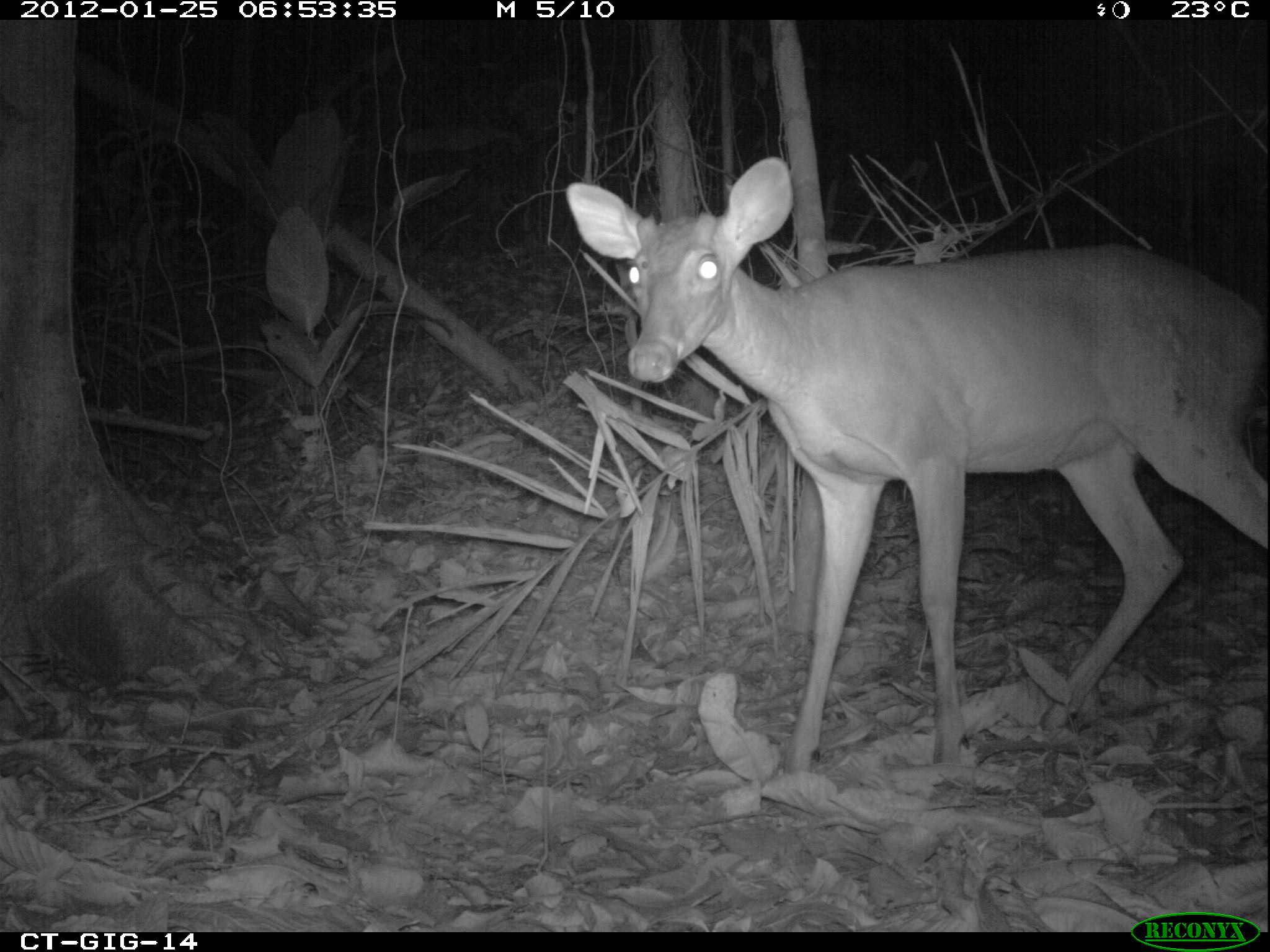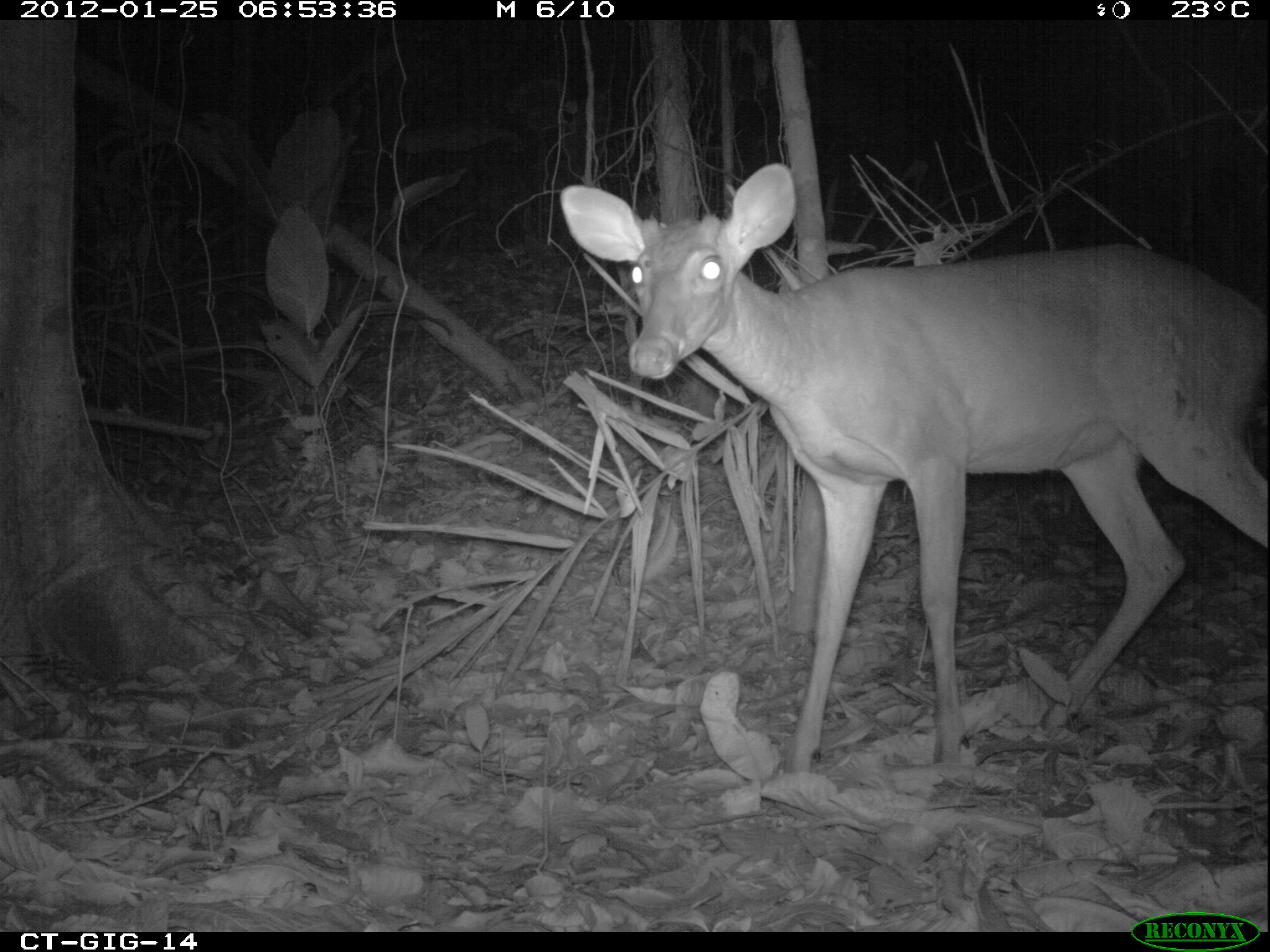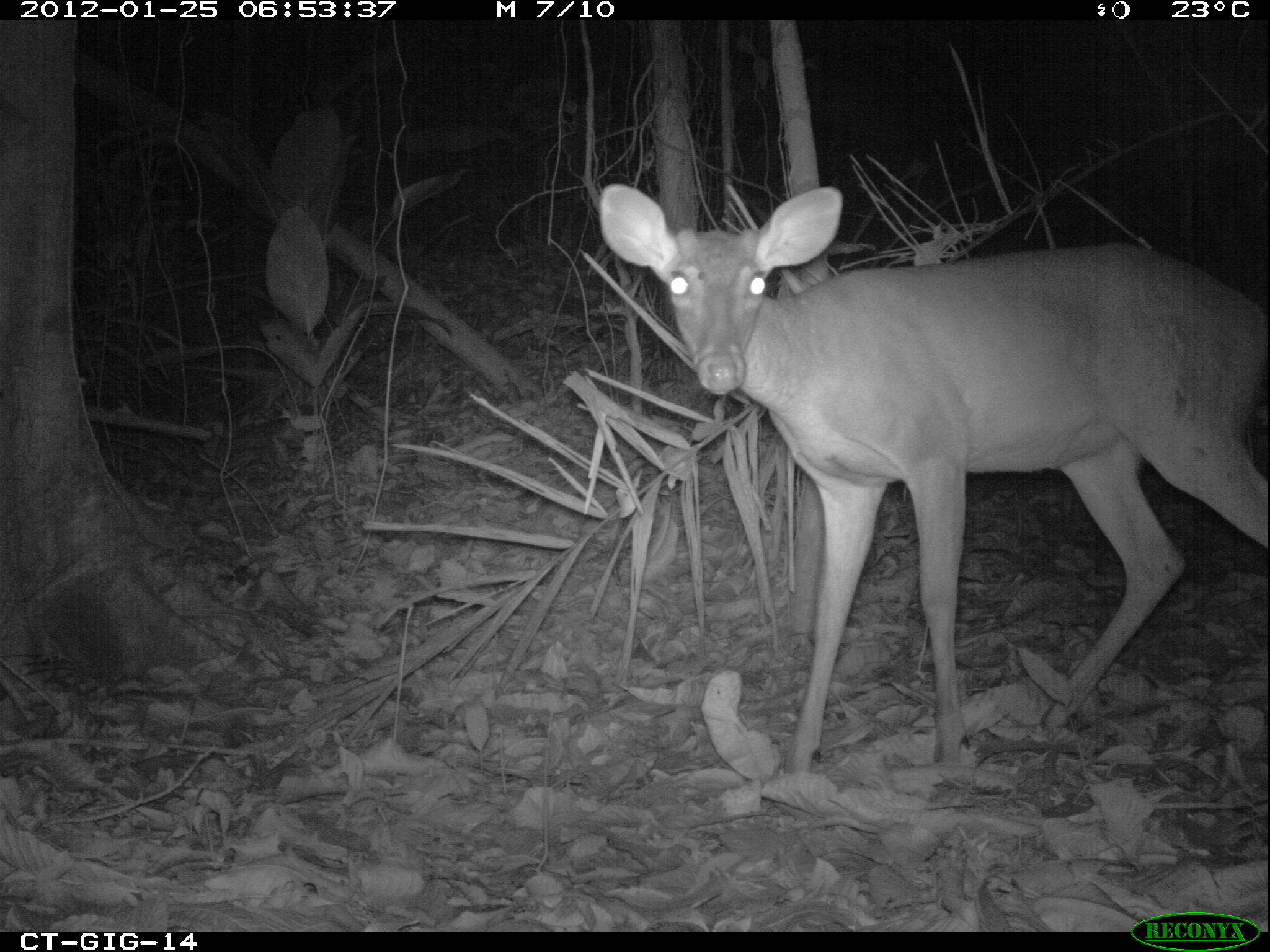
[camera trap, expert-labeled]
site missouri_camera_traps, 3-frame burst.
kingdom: Animalia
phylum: Chordata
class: Mammalia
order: Artiodactyla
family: Cervidae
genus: Odocoileus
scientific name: Odocoileus virginianus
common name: white-tailed deer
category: white tailed deer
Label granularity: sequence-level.